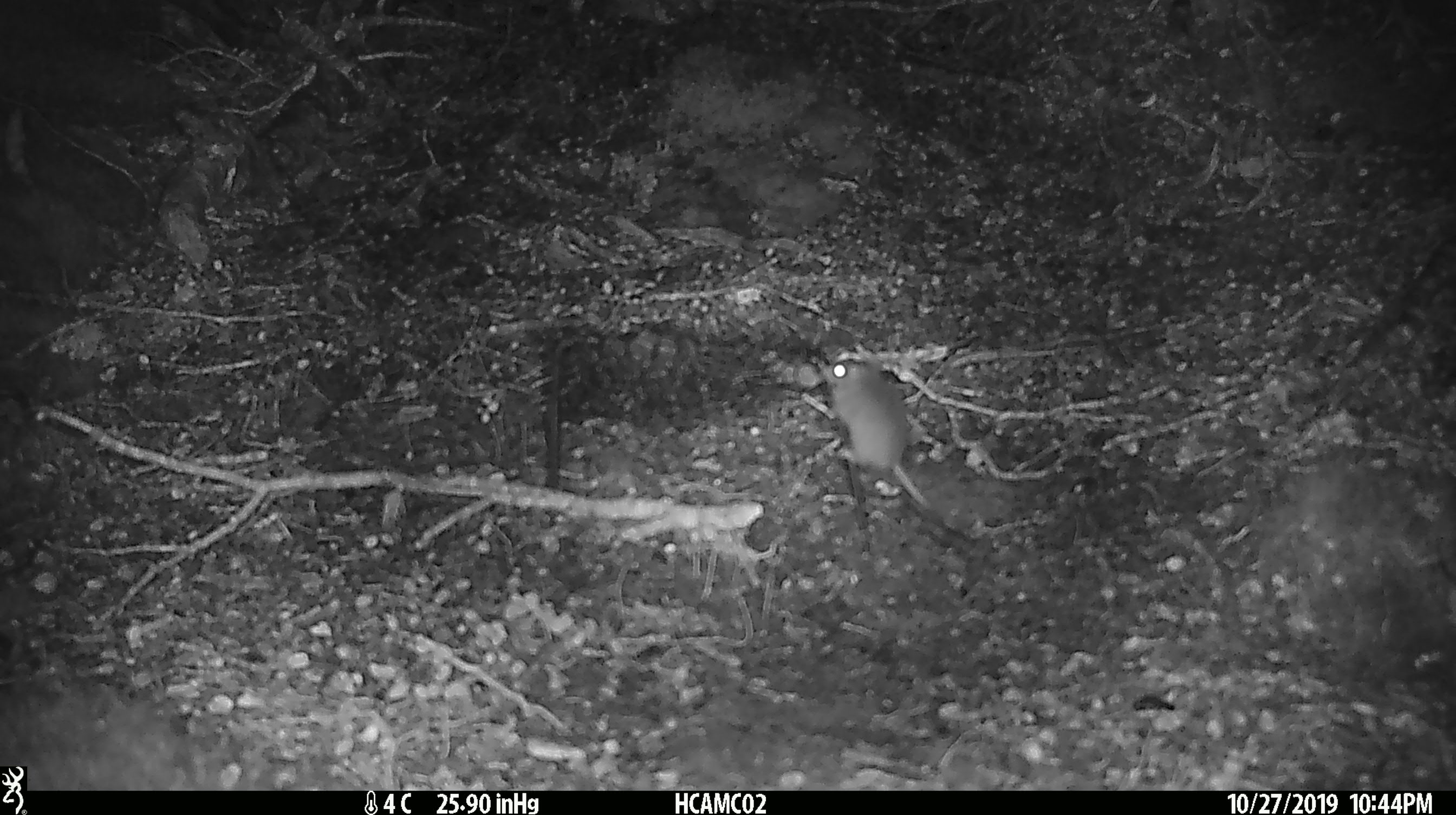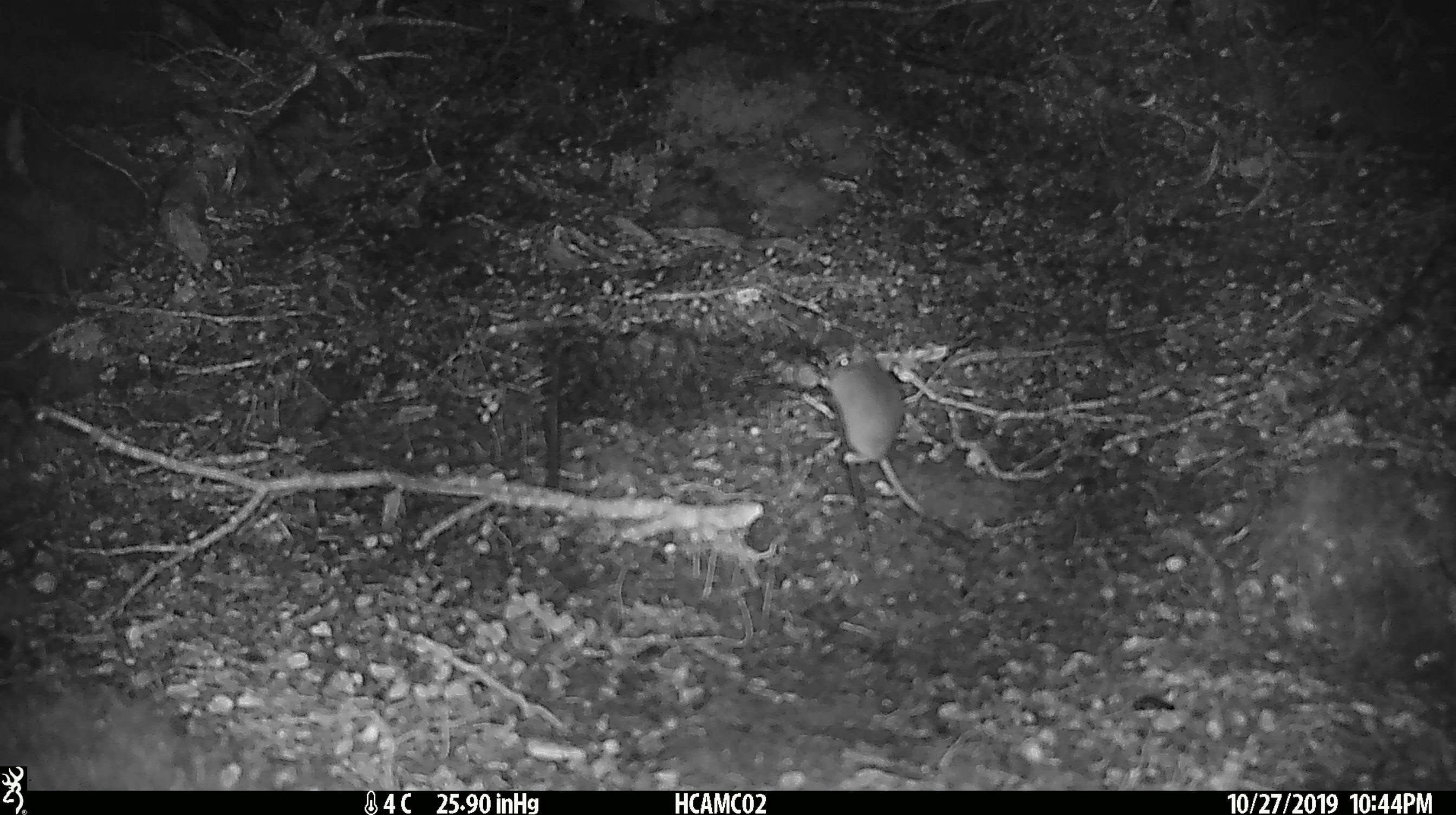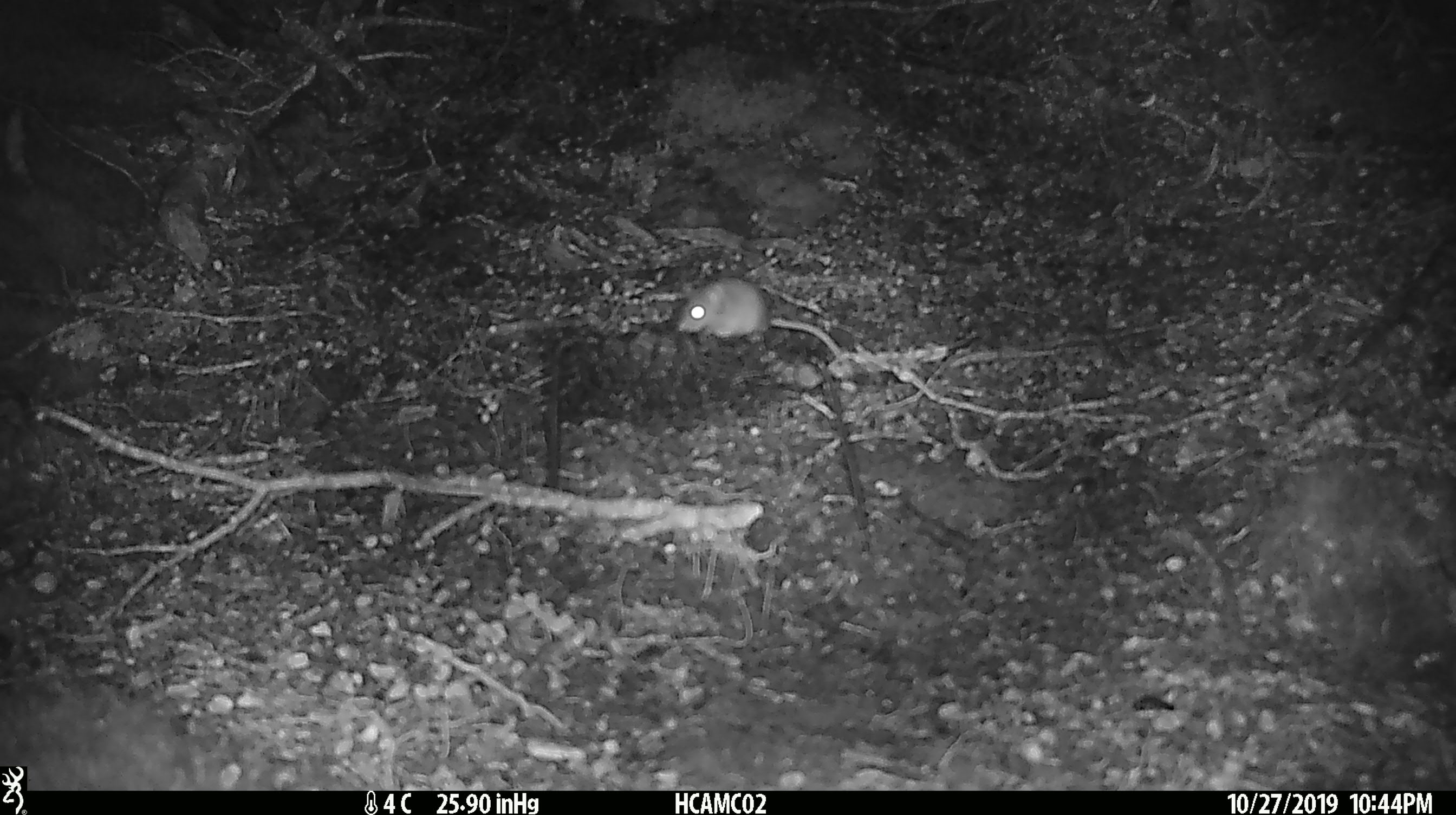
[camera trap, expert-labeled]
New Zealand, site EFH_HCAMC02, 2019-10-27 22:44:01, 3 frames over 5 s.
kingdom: Animalia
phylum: Chordata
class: Mammalia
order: Rodentia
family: Muridae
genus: Mus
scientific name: Mus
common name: mouse